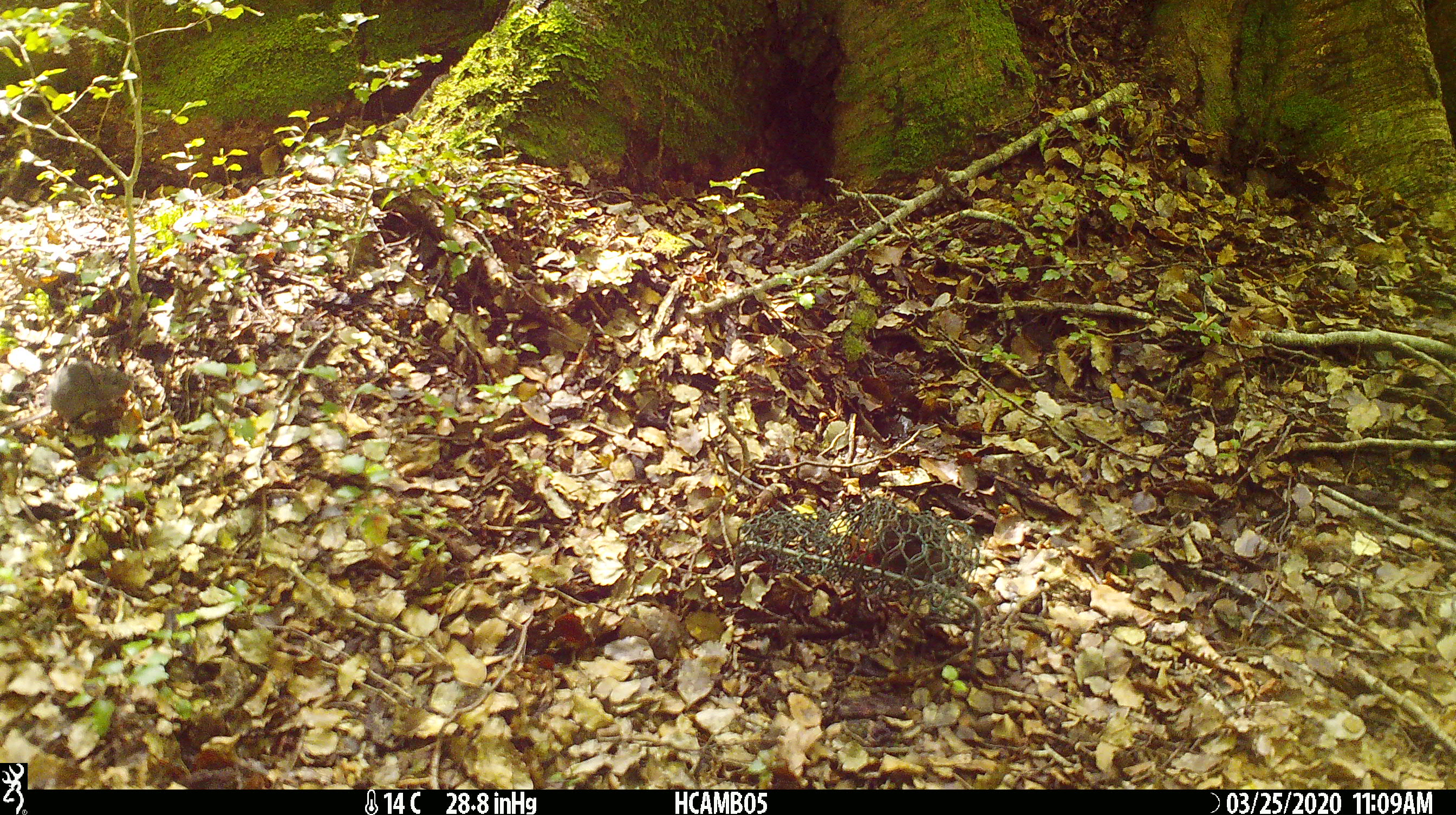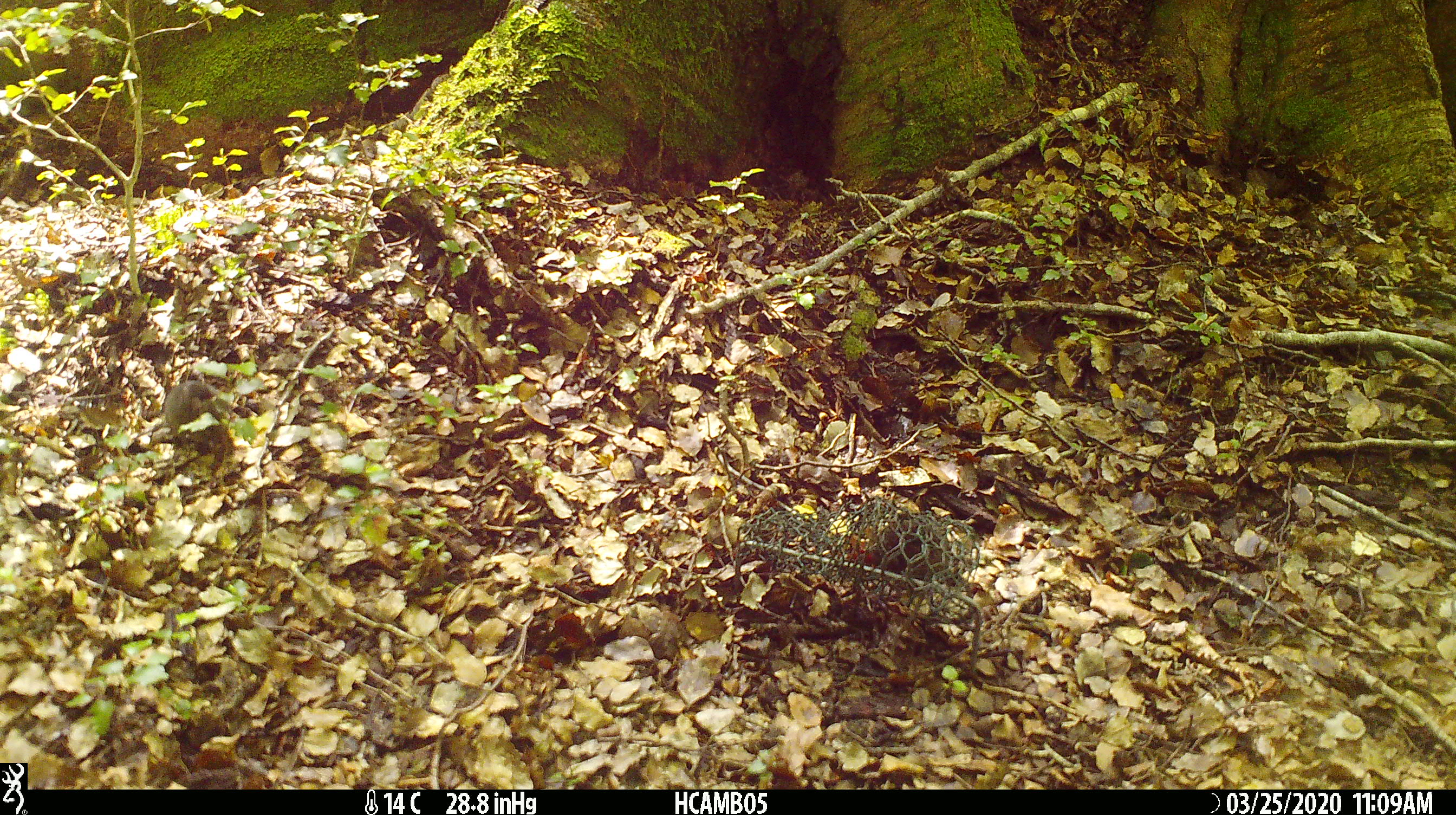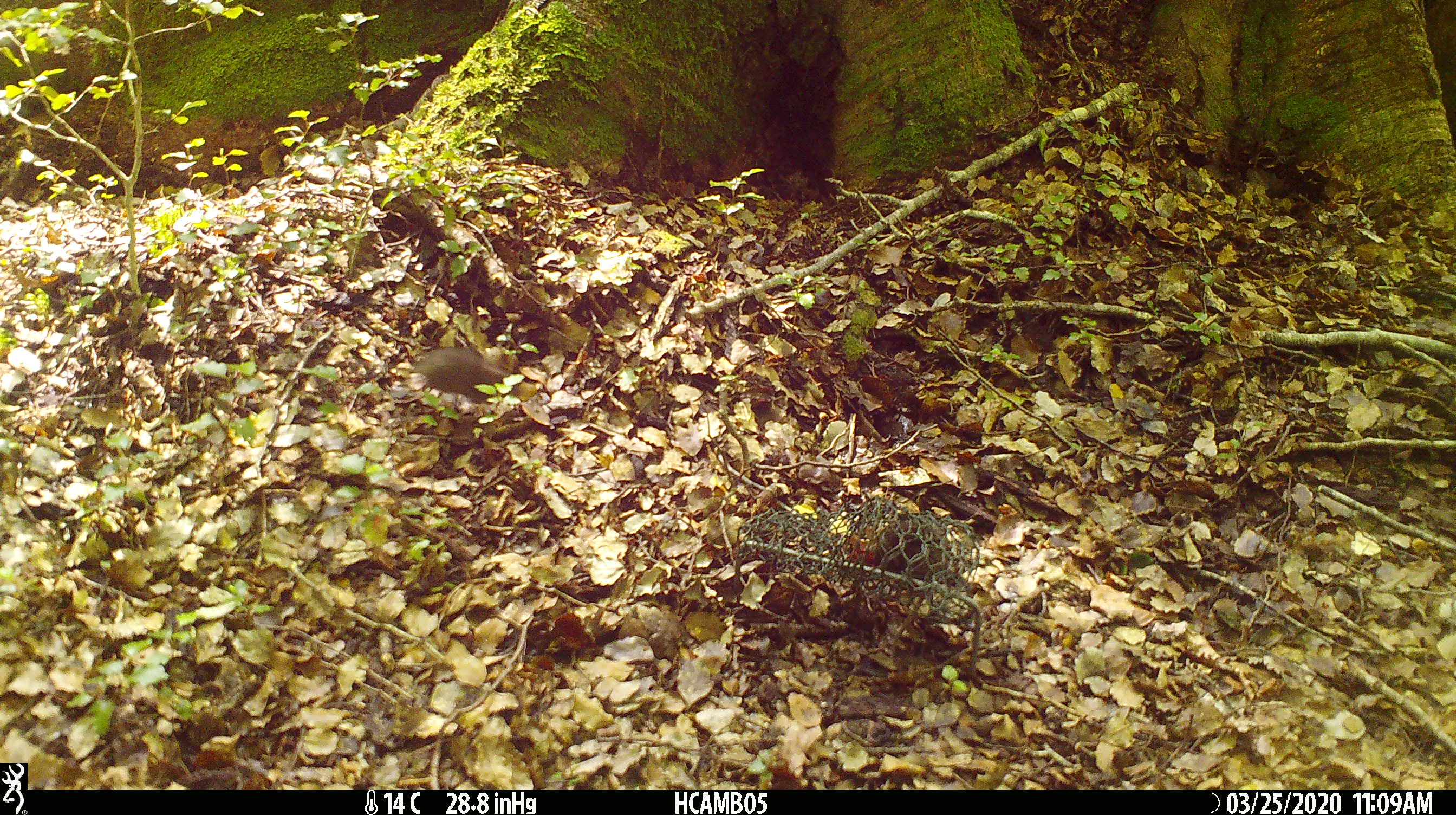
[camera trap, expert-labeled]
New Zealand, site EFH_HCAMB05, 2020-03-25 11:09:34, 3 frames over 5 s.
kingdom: Animalia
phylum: Chordata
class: Mammalia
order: Rodentia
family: Muridae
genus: Mus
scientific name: Mus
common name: mouse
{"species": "mouse (Mus)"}